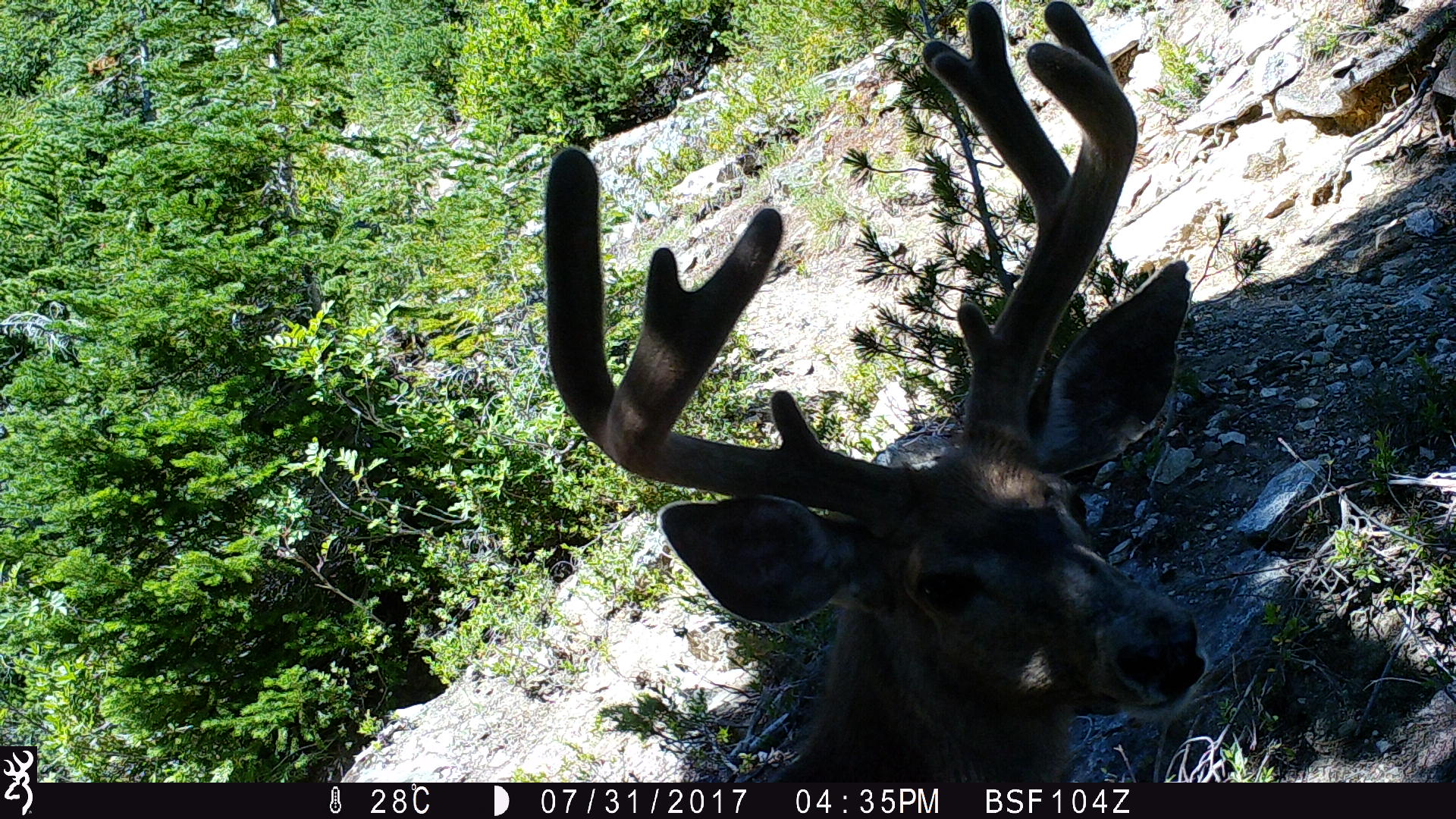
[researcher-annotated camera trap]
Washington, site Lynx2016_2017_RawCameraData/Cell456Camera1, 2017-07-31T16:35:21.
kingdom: Animalia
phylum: Chordata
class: Mammalia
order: Artiodactyla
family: Cervidae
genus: Odocoileus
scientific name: Odocoileus hemionus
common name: mule deer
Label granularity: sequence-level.